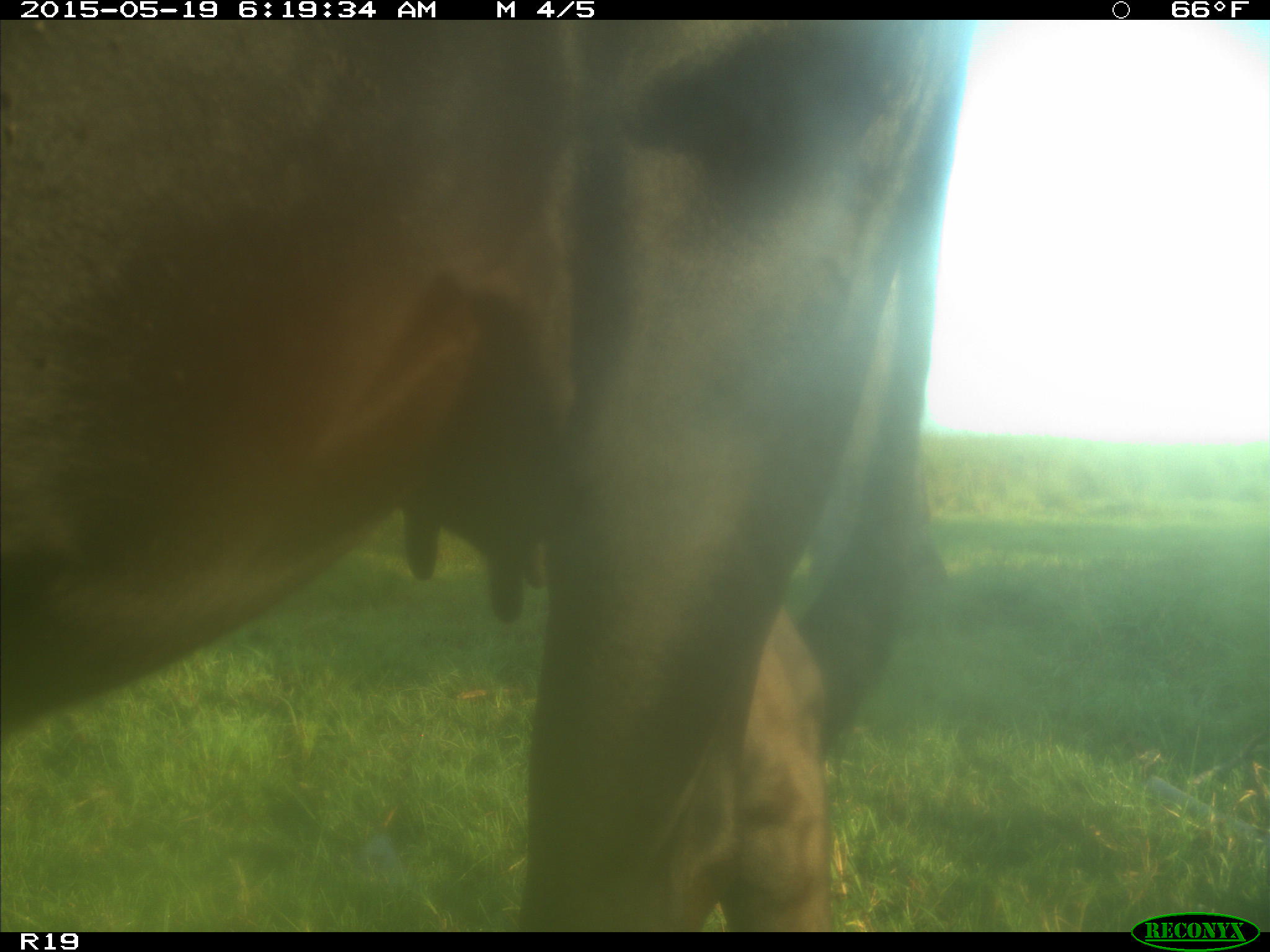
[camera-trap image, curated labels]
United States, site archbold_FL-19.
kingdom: Animalia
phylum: Chordata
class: Mammalia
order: Artiodactyla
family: Bovidae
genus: Bos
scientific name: Bos taurus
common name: domestic cow